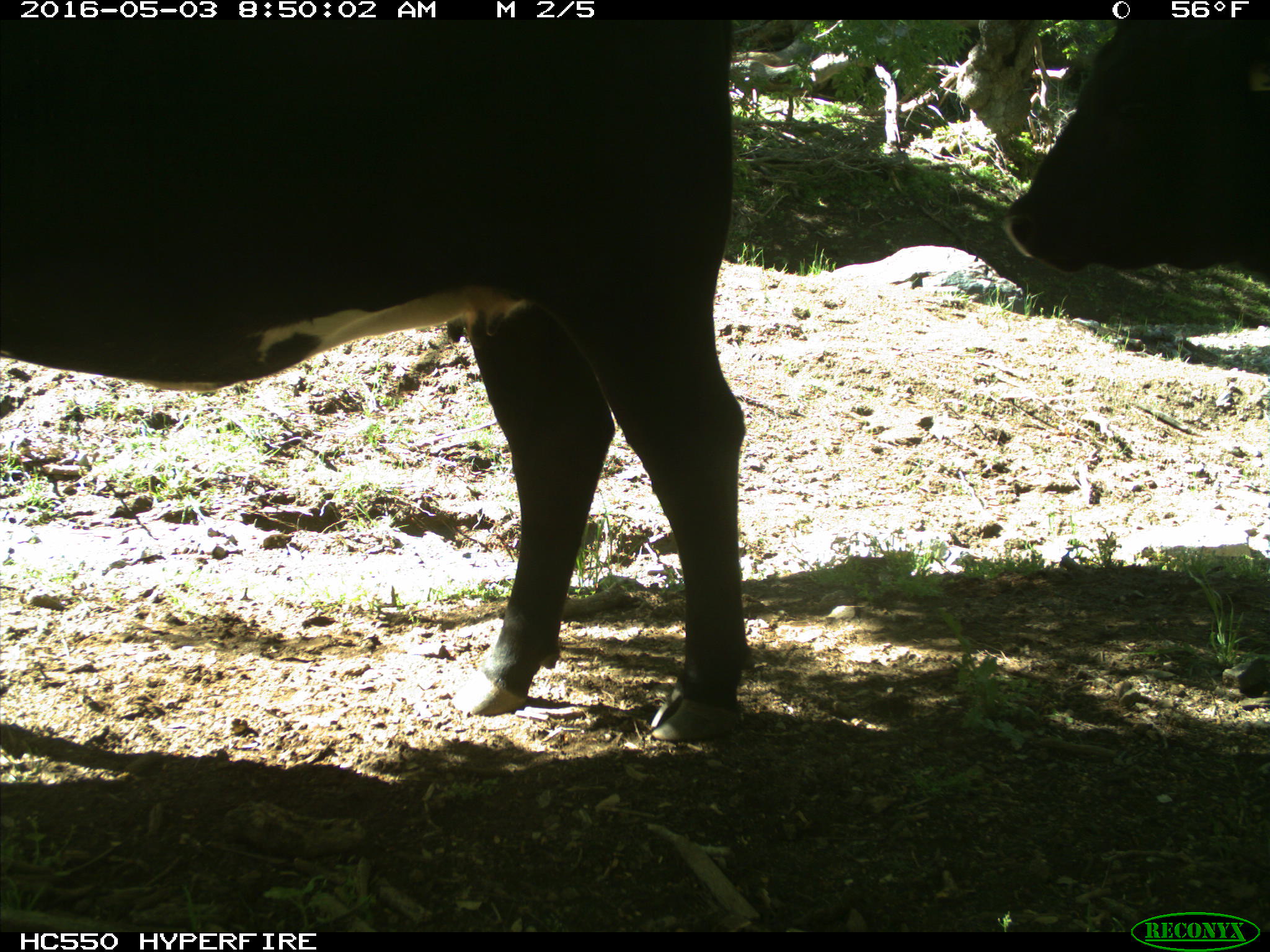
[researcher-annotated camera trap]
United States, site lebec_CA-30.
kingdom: Animalia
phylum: Chordata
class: Mammalia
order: Artiodactyla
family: Bovidae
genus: Bos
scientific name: Bos taurus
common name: domestic cow